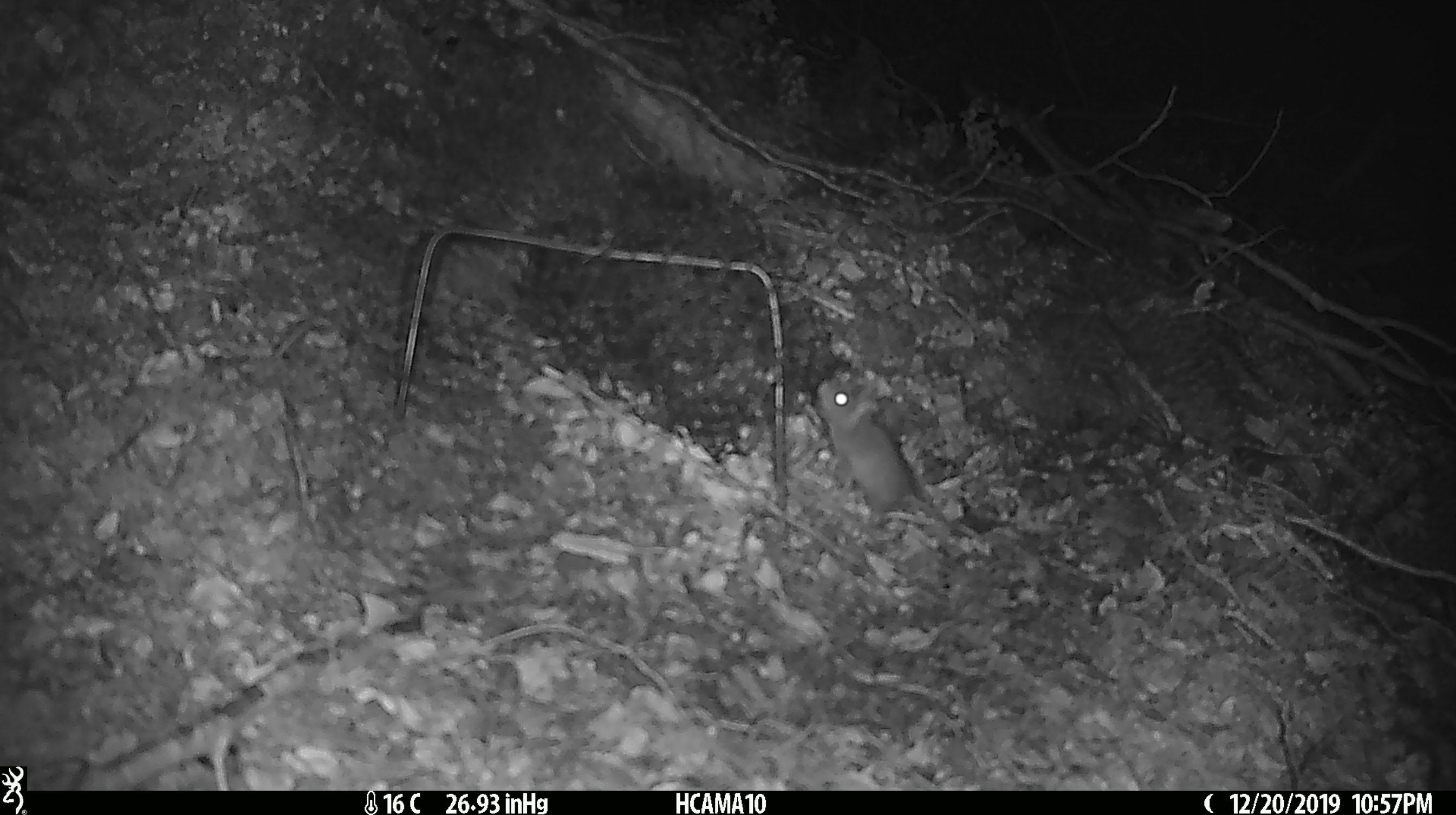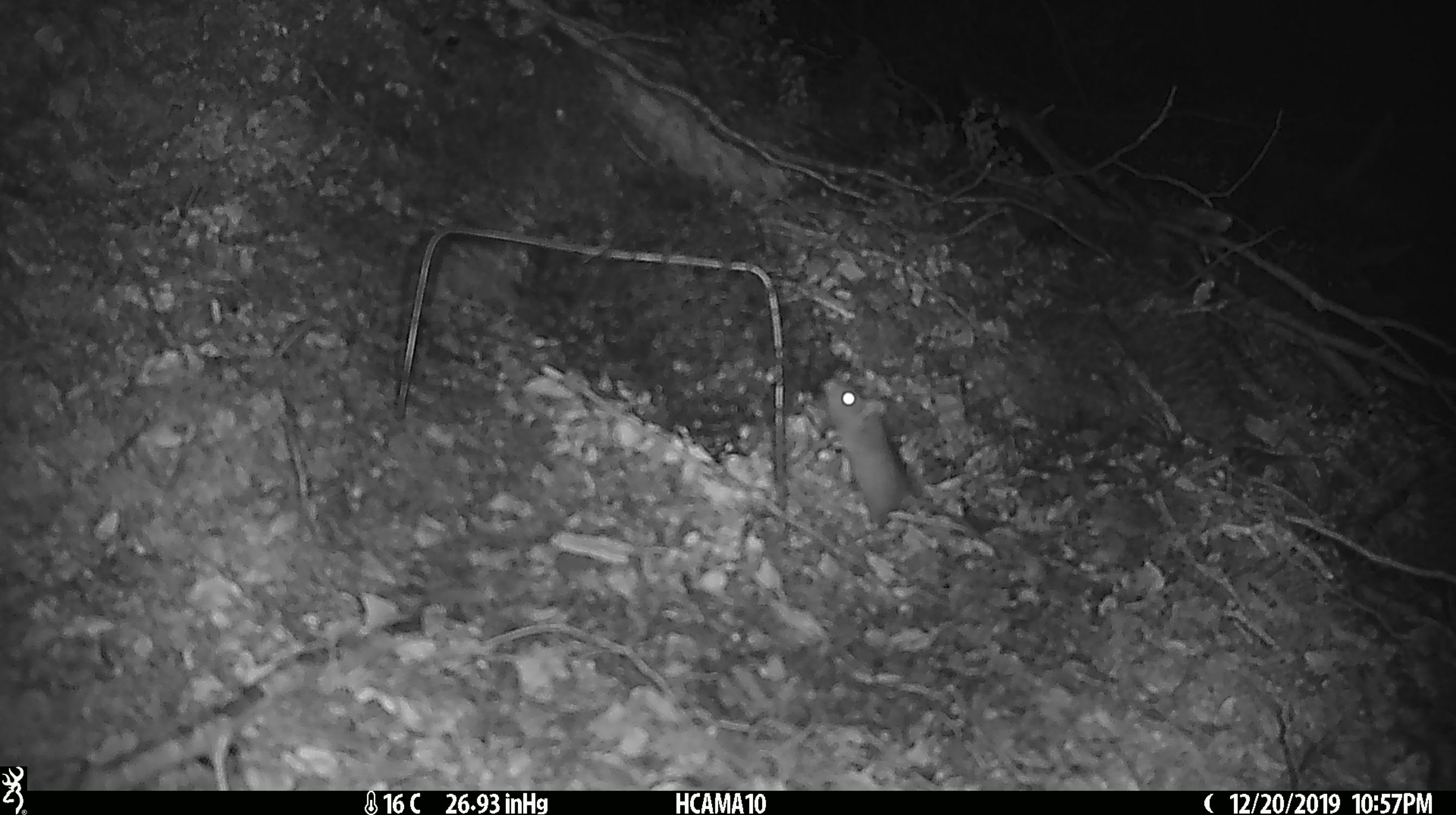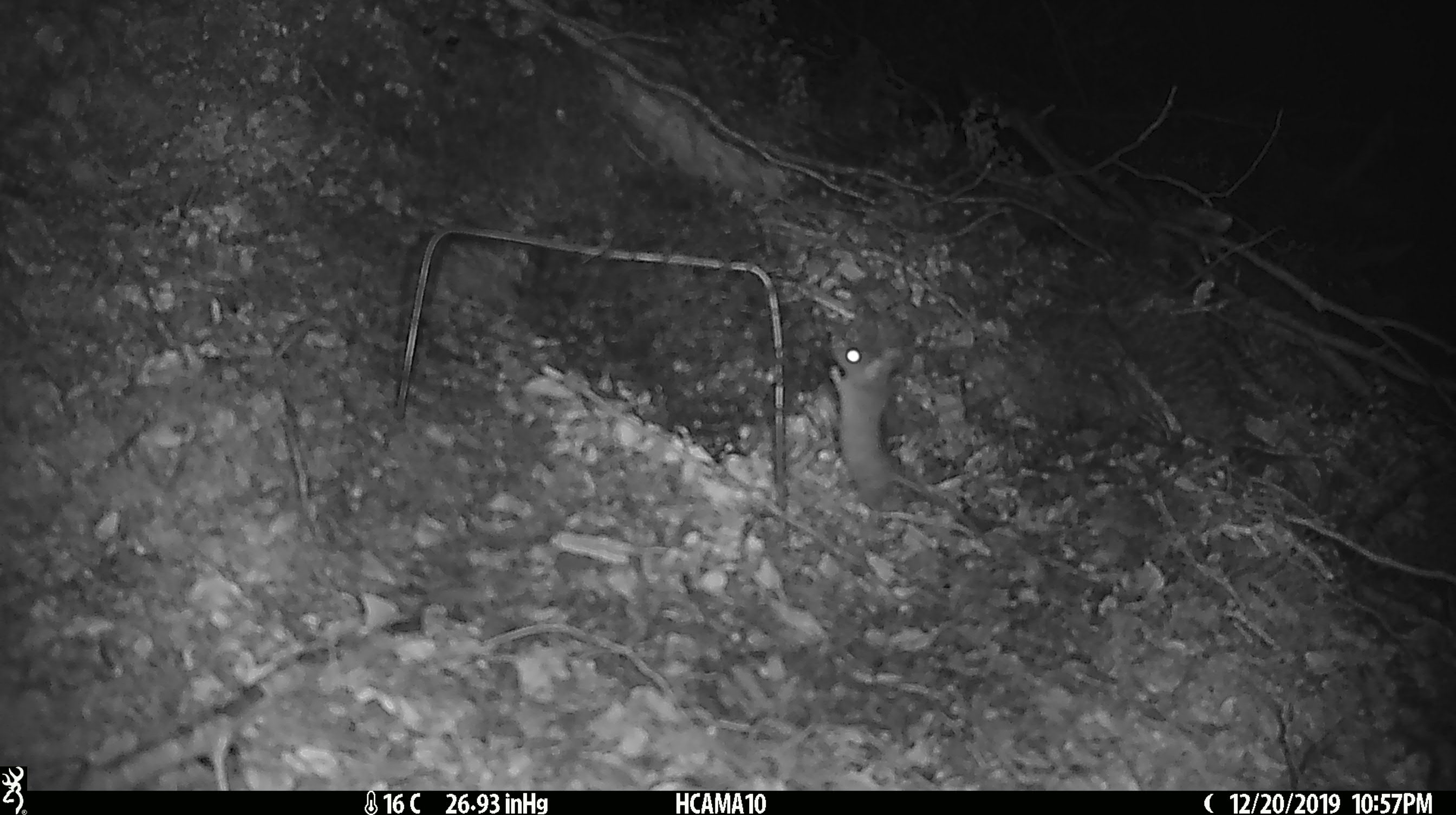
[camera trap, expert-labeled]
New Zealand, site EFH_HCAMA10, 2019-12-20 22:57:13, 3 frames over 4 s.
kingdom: Animalia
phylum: Chordata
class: Mammalia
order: Rodentia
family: Muridae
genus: Mus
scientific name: Mus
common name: mouse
Mouse (Mus).